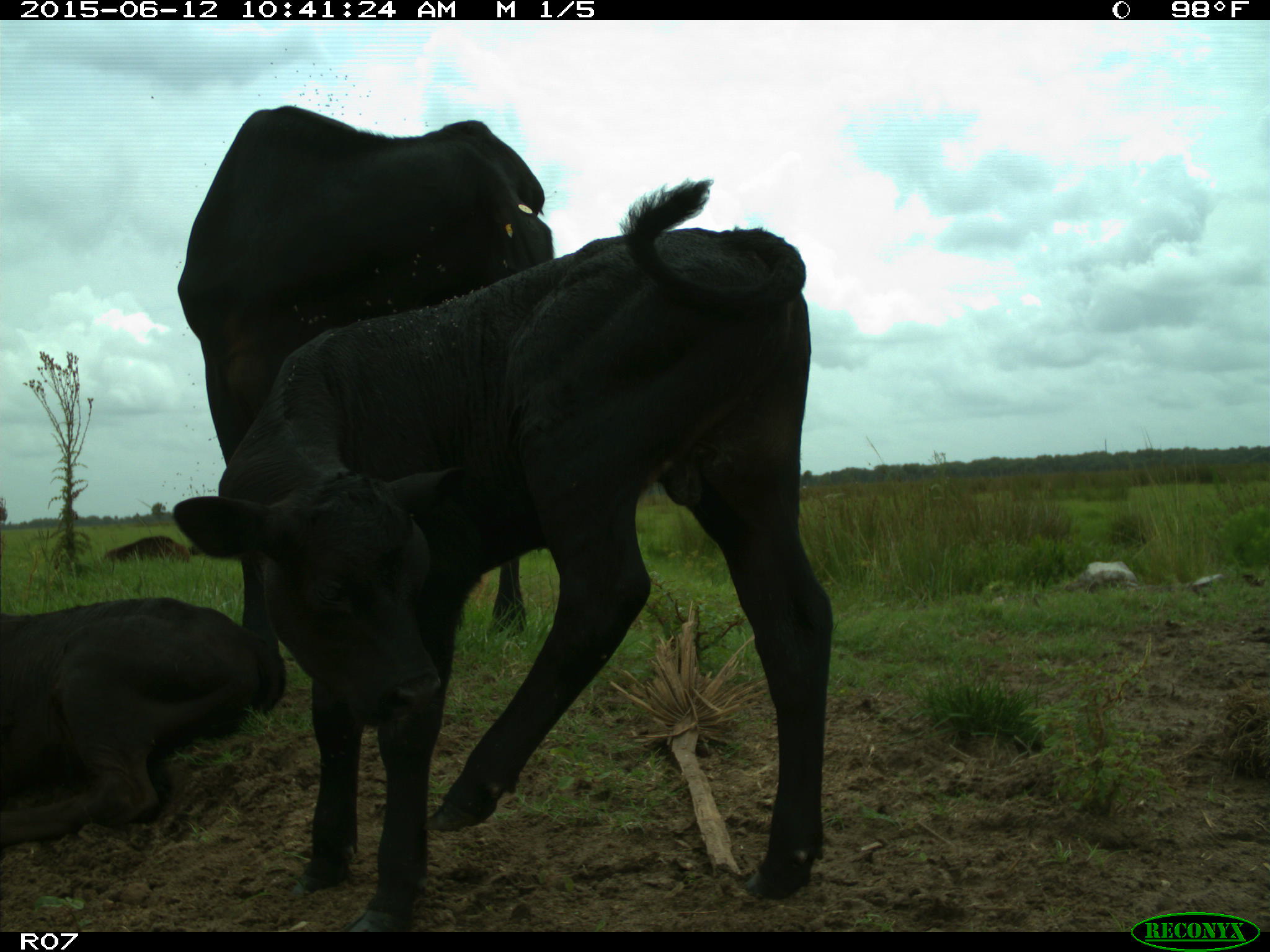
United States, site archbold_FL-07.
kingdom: Animalia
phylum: Chordata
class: Mammalia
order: Artiodactyla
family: Bovidae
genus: Bos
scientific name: Bos taurus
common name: domestic cow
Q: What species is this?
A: Bos taurus (domestic cow).